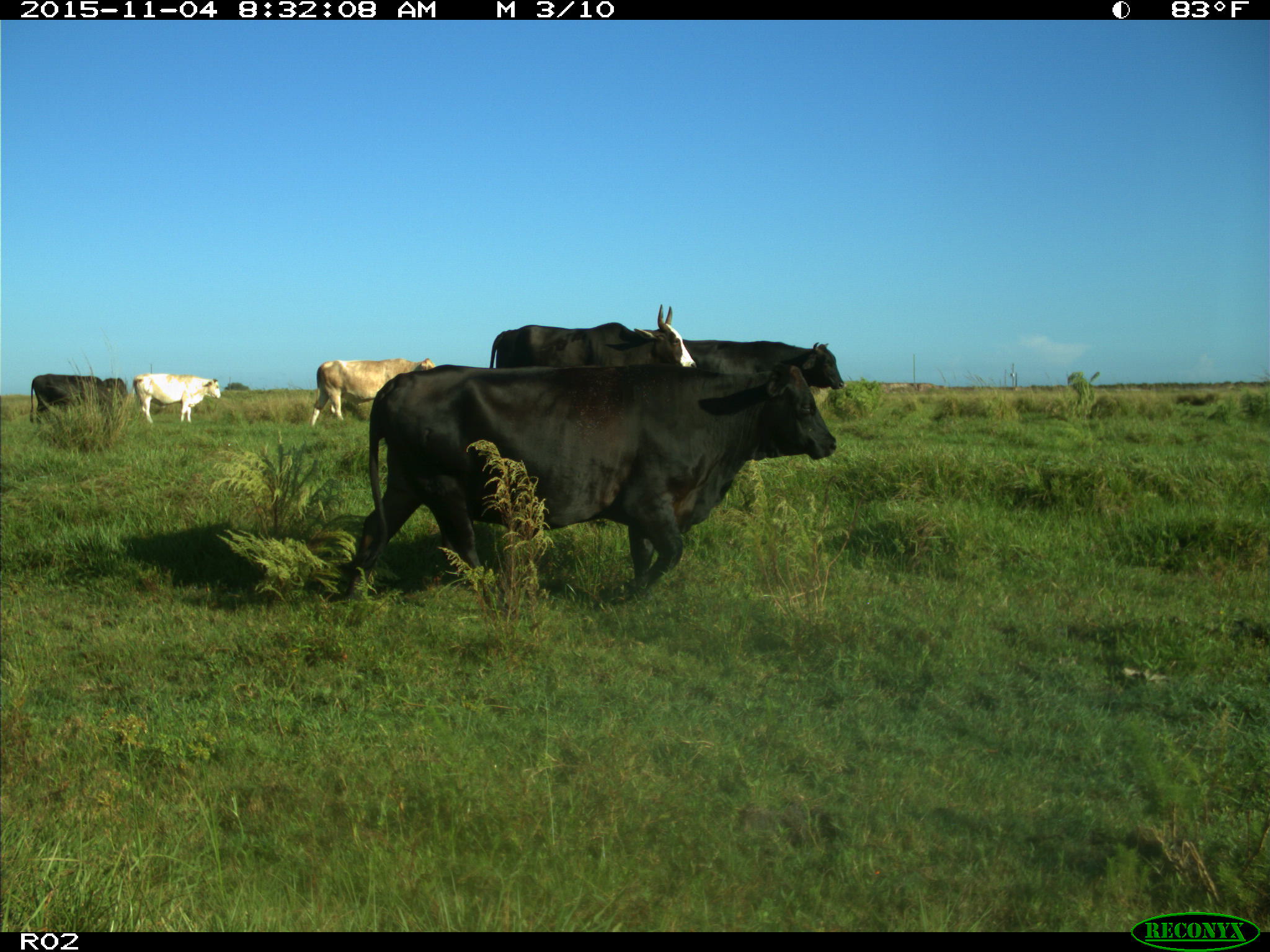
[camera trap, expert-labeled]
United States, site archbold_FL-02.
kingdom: Animalia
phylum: Chordata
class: Mammalia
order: Artiodactyla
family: Bovidae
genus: Bos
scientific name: Bos taurus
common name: domestic cow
Bos taurus (domestic cow).